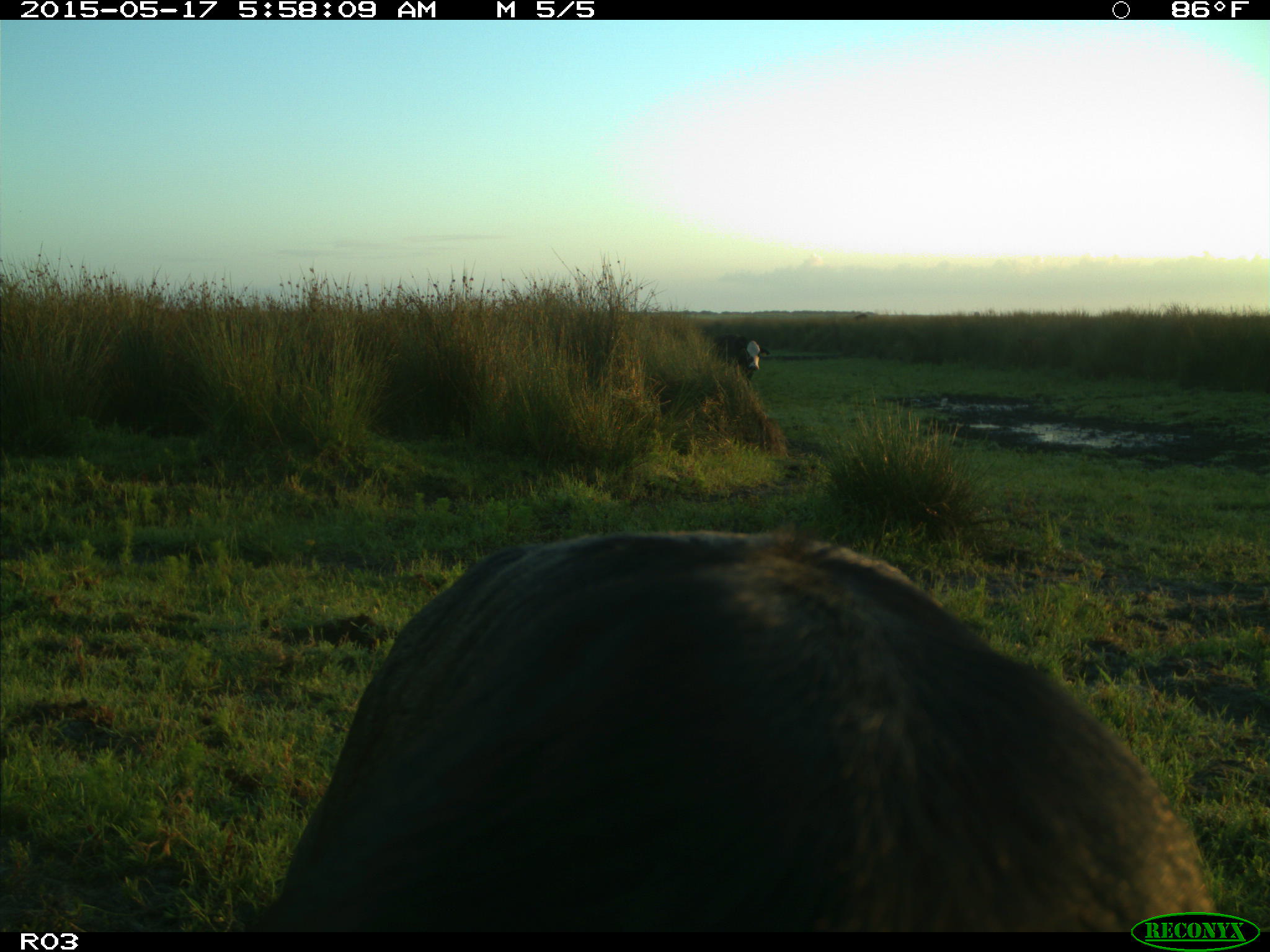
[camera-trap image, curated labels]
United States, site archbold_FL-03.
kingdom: Animalia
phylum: Chordata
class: Mammalia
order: Artiodactyla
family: Bovidae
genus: Bos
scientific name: Bos taurus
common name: domestic cow